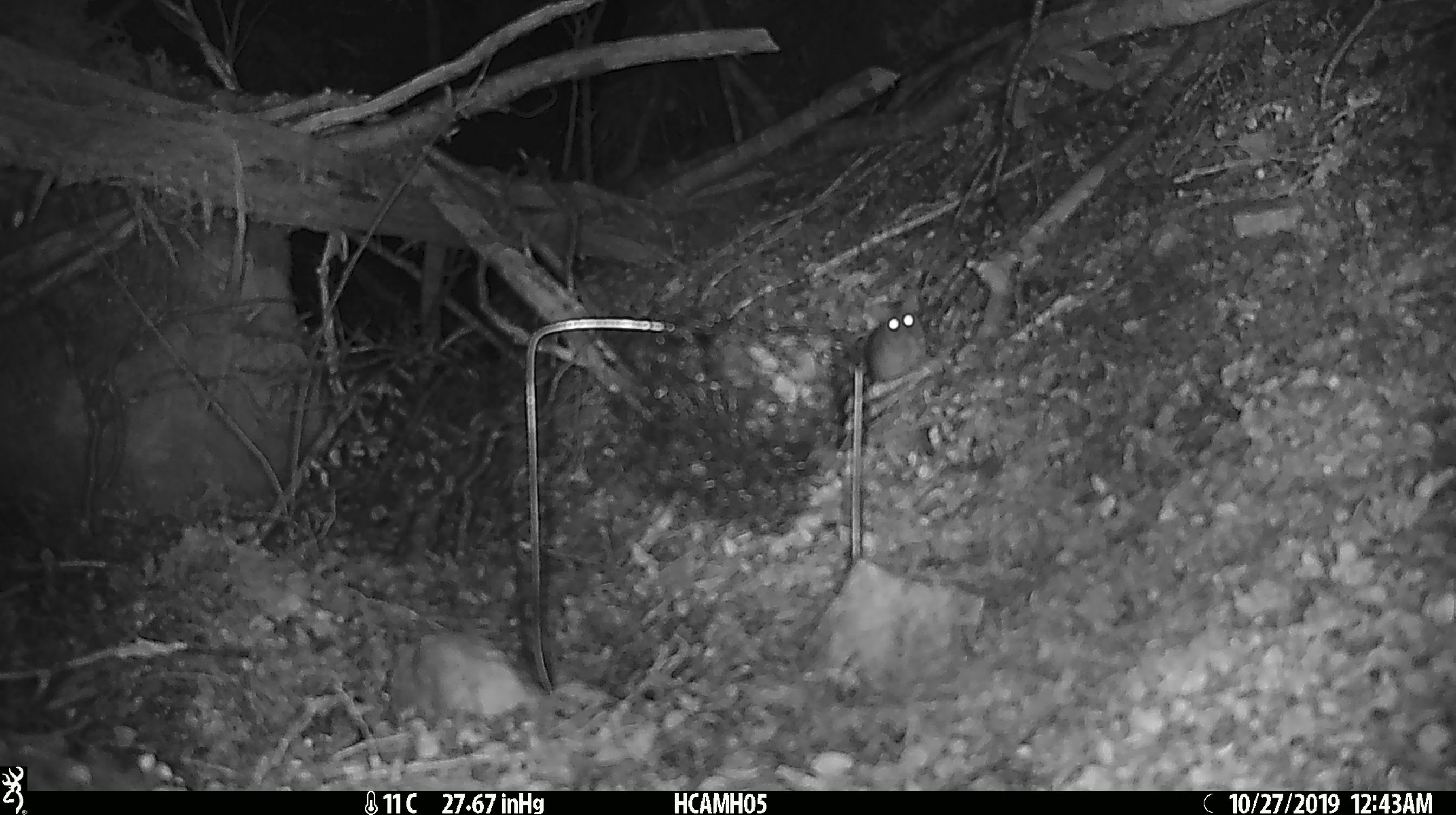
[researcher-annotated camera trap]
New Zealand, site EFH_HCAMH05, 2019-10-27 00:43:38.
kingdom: Animalia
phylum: Chordata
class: Mammalia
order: Rodentia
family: Muridae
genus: Mus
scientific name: Mus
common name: mouse